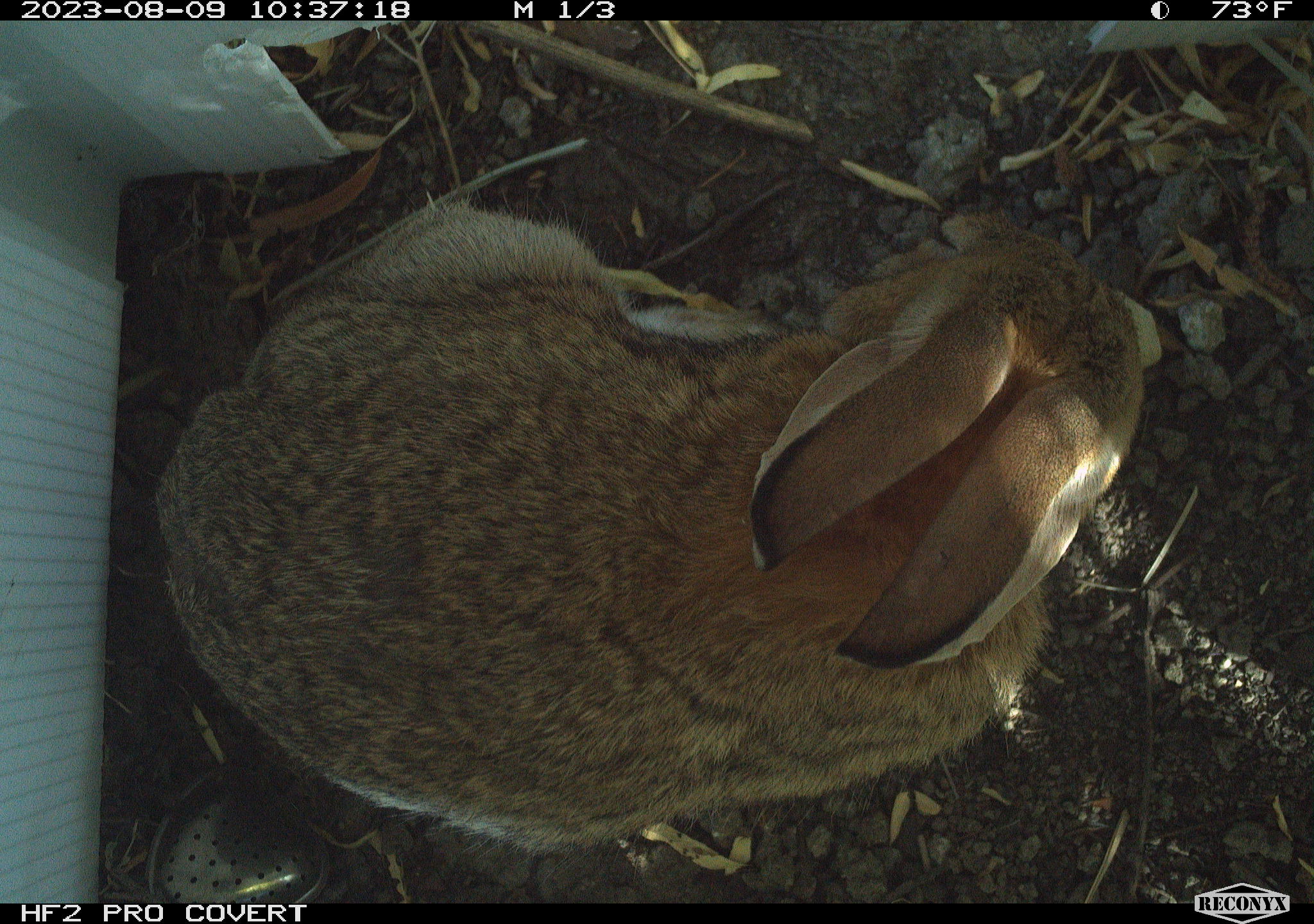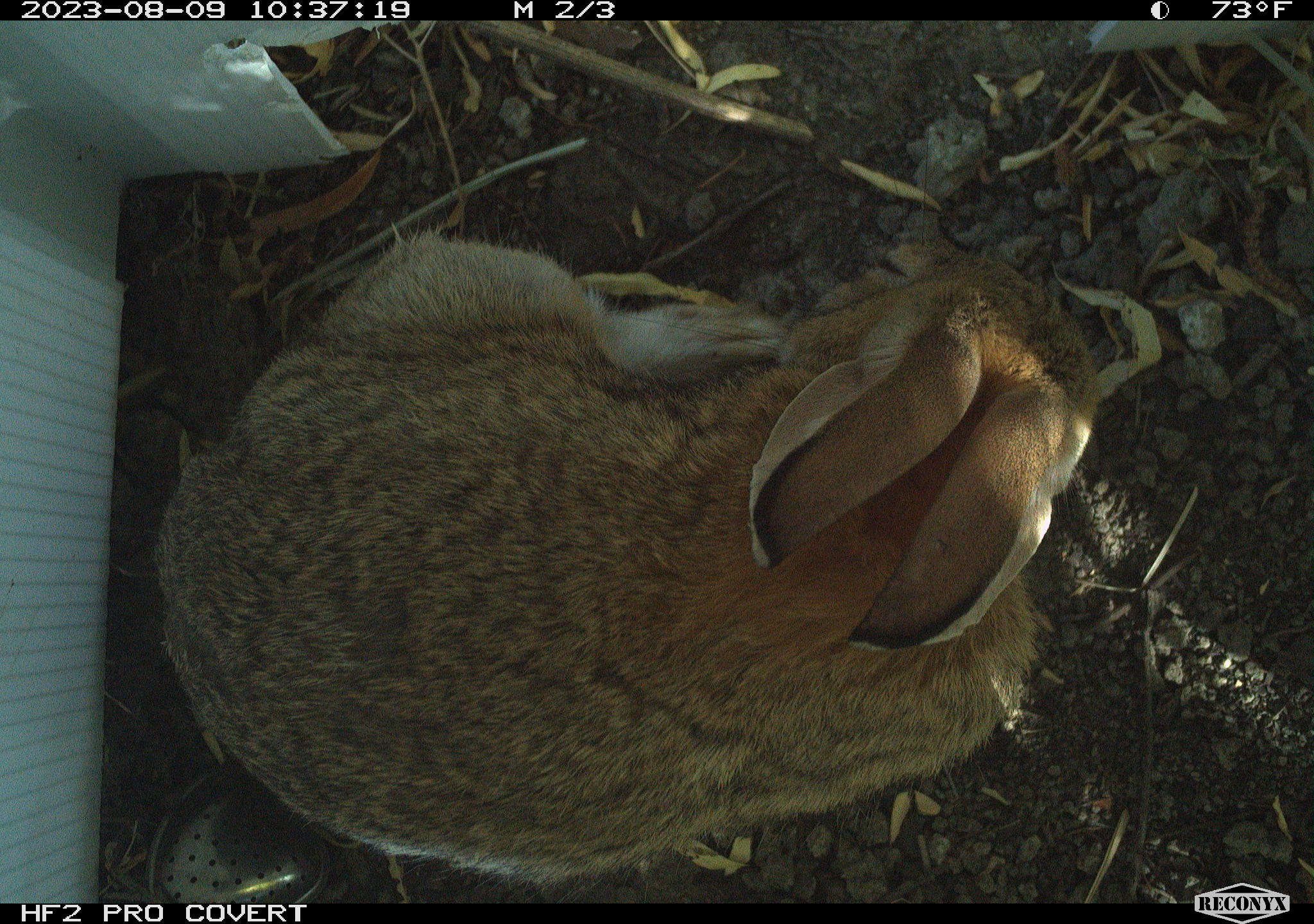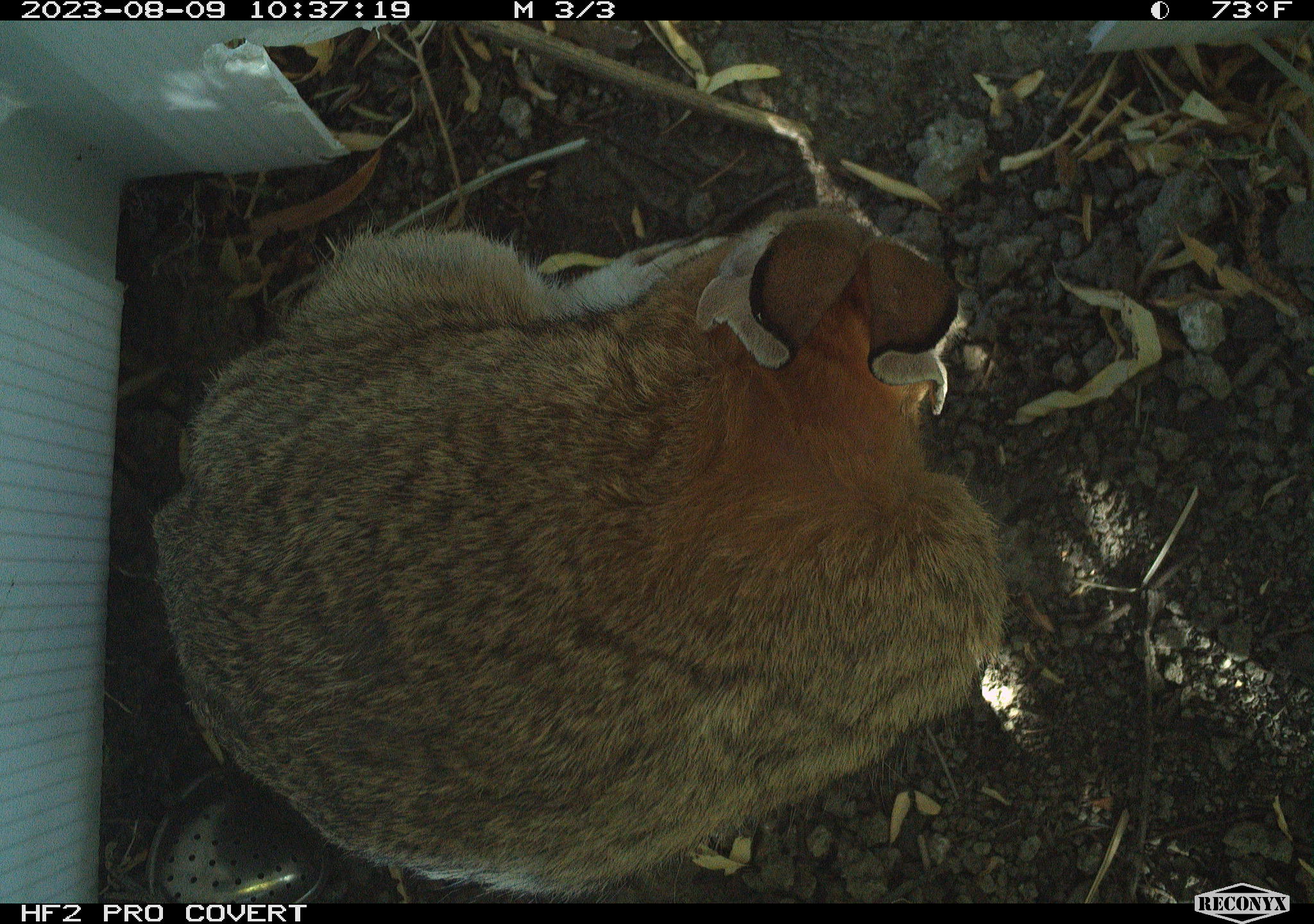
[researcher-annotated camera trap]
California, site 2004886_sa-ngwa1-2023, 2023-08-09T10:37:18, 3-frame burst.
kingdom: Animalia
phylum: Chordata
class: Mammalia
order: Lagomorpha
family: Leporidae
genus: Sylvilagus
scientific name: Sylvilagus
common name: cottontail rabbits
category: sylvilagus species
Sylvilagus species (cottontail rabbits) (Sylvilagus).